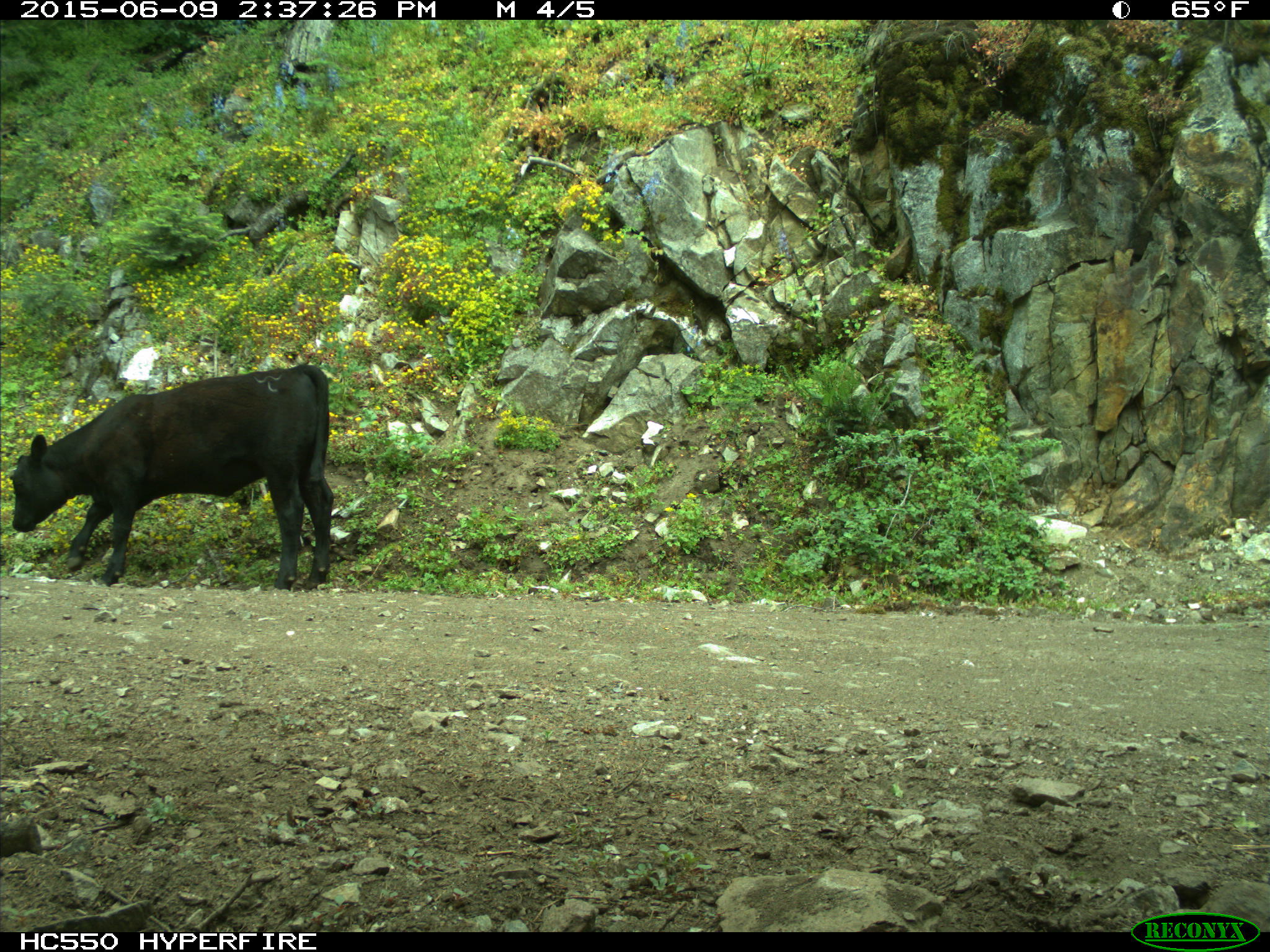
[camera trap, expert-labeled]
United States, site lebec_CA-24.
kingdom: Animalia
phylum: Chordata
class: Mammalia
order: Artiodactyla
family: Bovidae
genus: Bos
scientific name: Bos taurus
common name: domestic cow